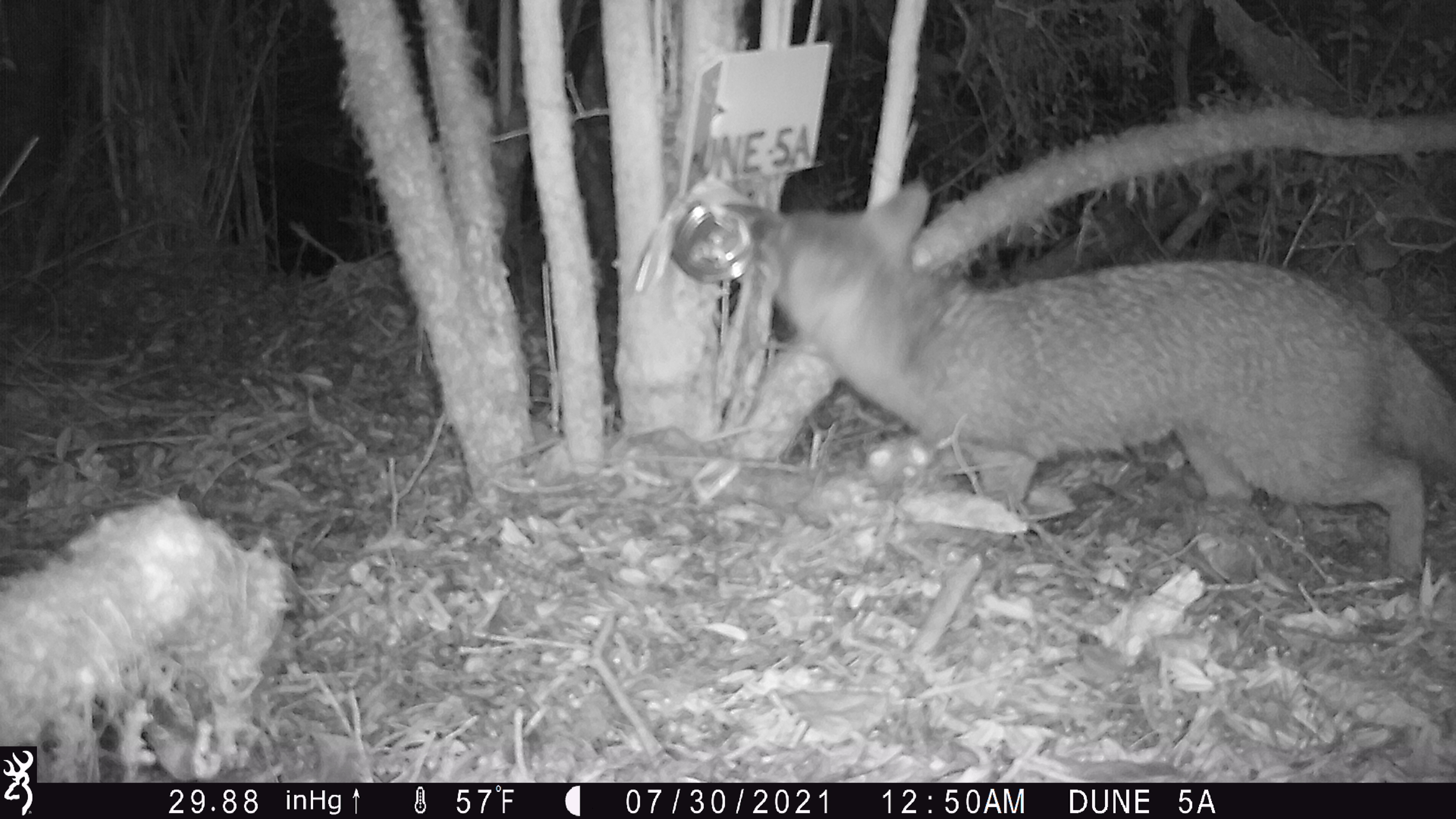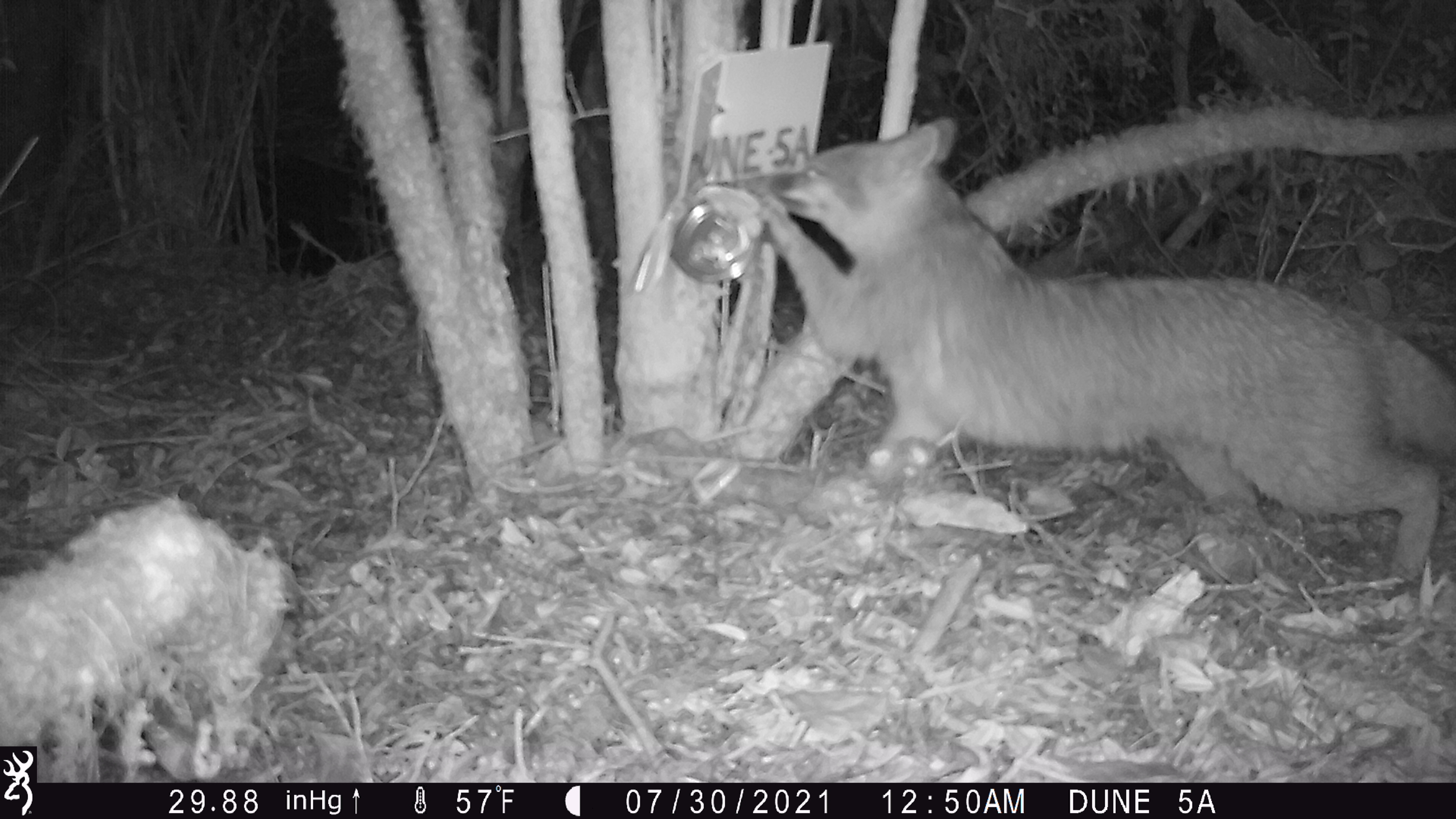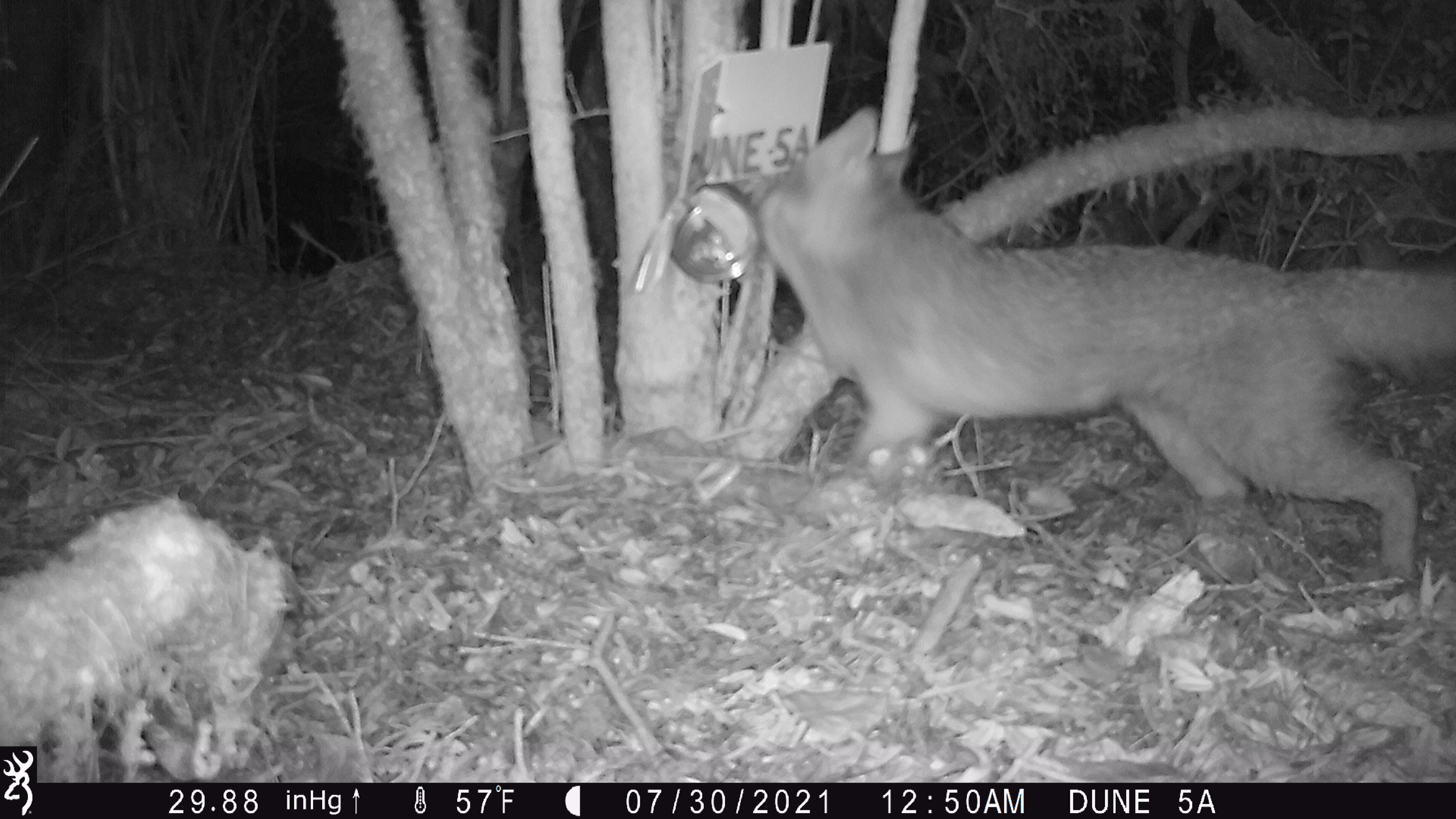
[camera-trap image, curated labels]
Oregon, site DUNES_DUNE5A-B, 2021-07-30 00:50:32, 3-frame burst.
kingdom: Animalia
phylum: Chordata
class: Mammalia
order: Carnivora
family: Canidae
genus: Urocyon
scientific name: Urocyon cinereoargenteus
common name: gray fox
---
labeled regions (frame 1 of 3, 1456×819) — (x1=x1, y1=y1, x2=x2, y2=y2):
gray fox: (x1=701, y1=181, x2=1451, y2=574)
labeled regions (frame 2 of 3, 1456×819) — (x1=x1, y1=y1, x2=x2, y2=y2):
gray fox: (x1=737, y1=105, x2=1451, y2=606)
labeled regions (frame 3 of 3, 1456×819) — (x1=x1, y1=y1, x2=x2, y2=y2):
gray fox: (x1=738, y1=92, x2=1451, y2=583)